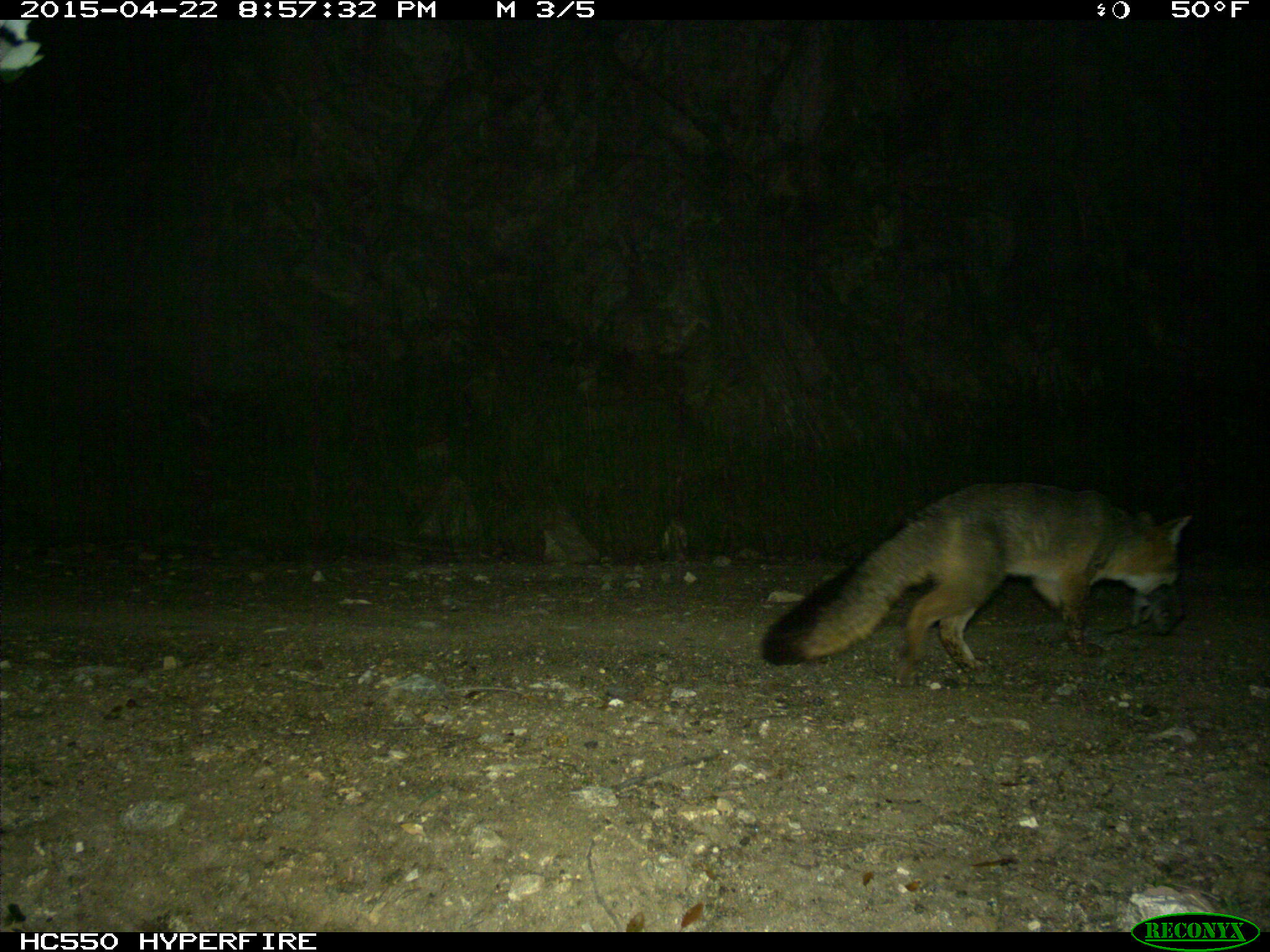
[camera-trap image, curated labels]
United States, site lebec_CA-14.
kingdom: Animalia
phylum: Chordata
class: Mammalia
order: Carnivora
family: Canidae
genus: Urocyon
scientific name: Urocyon cinereoargenteus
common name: gray fox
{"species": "Urocyon cinereoargenteus (gray fox)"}